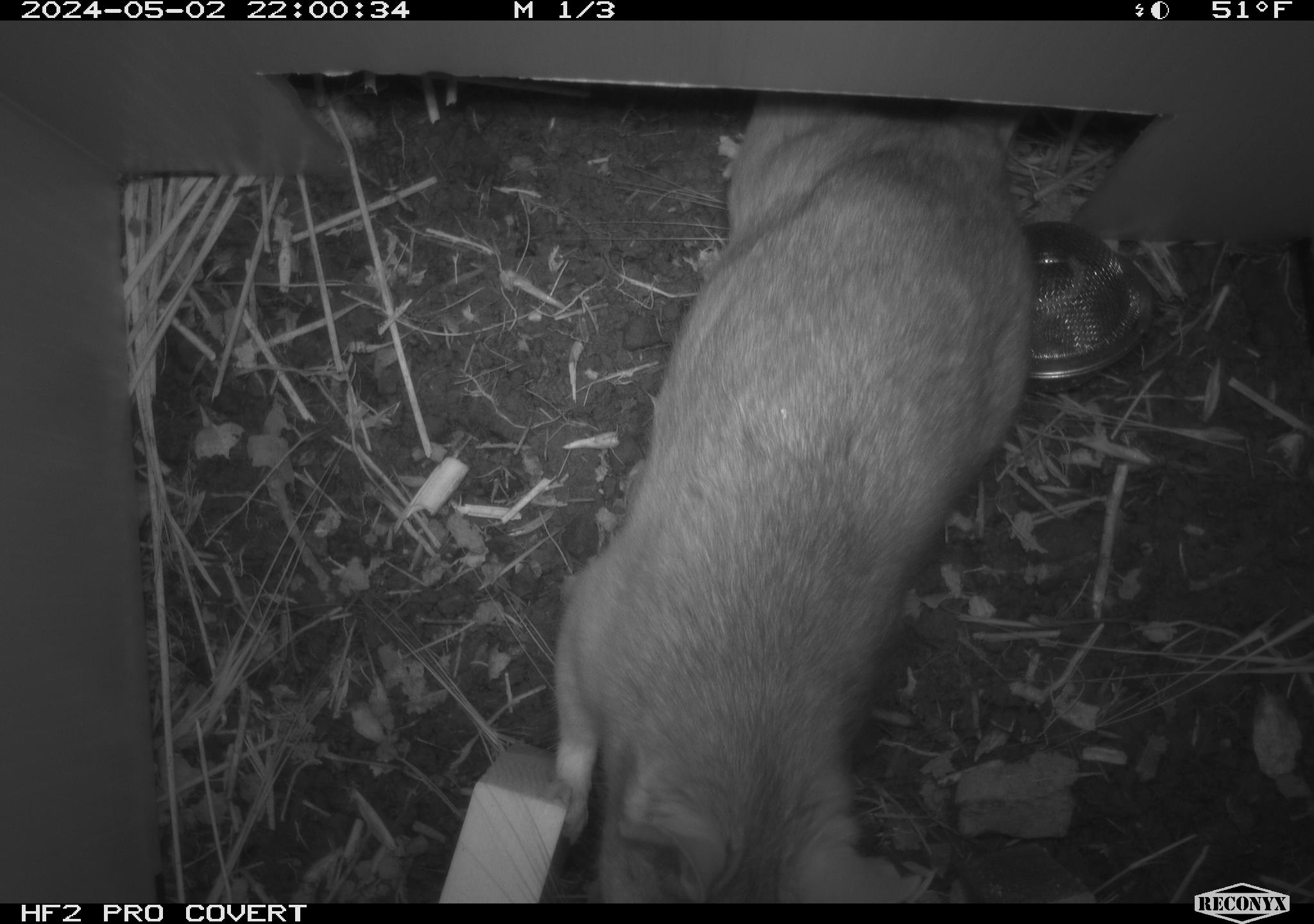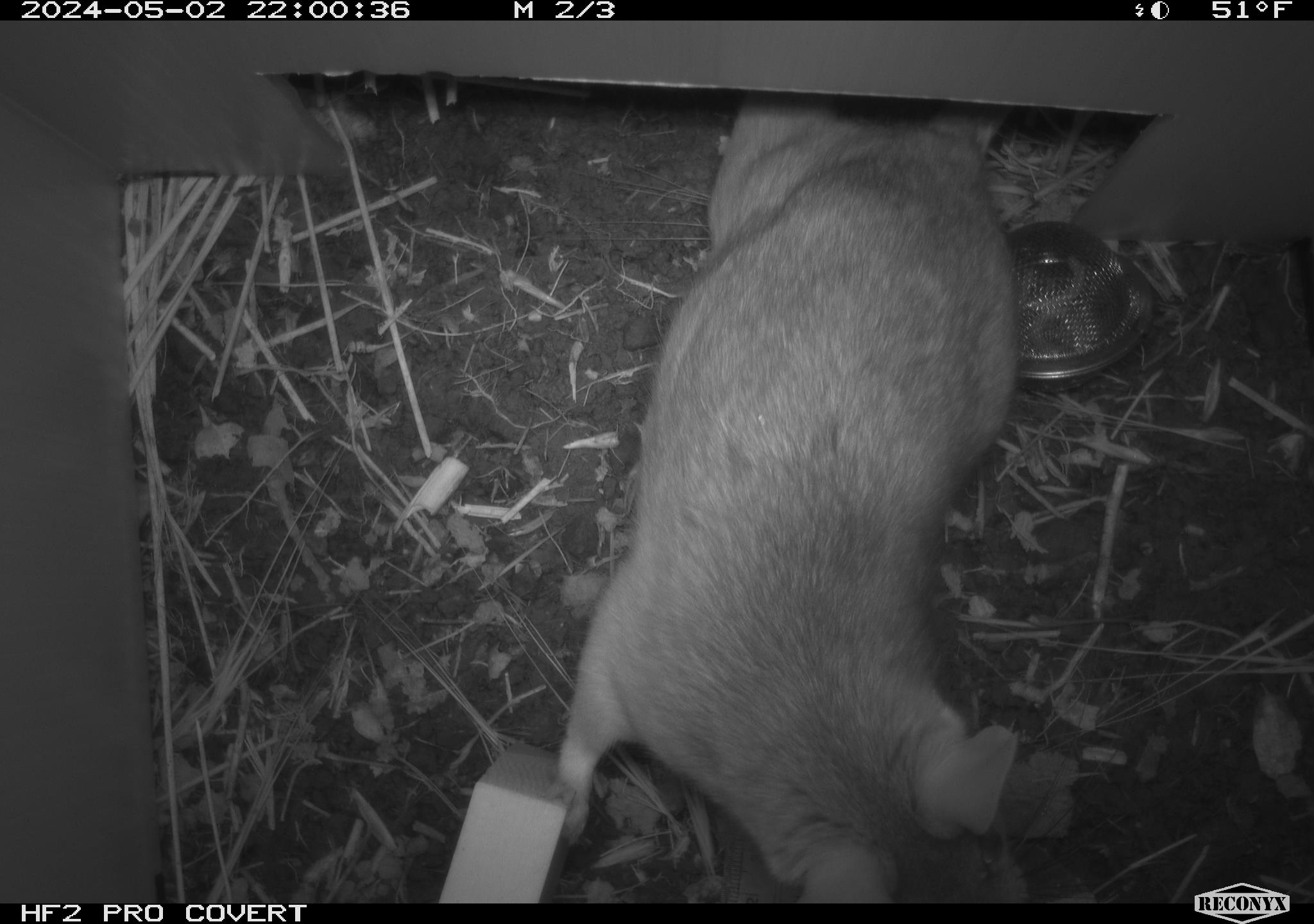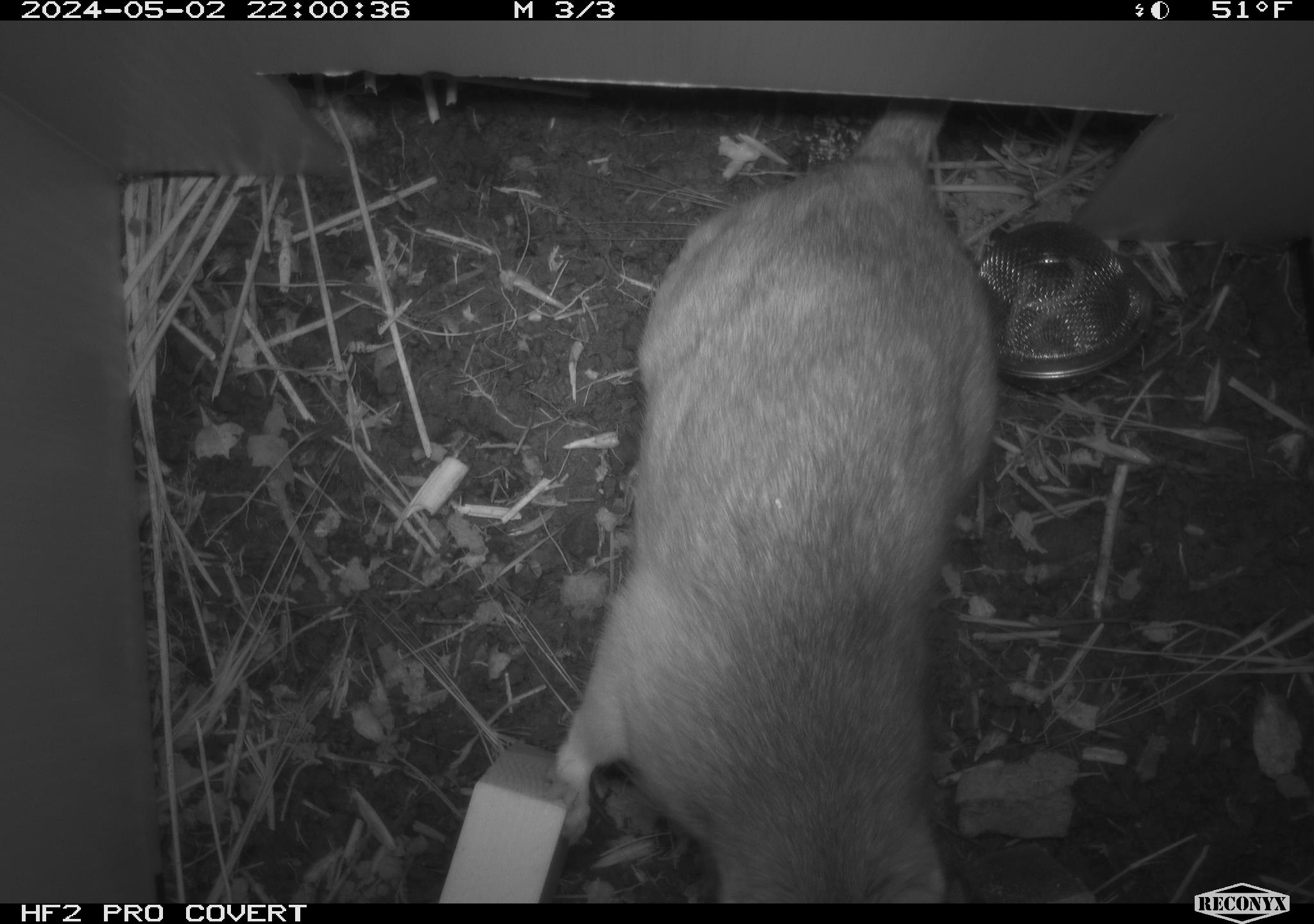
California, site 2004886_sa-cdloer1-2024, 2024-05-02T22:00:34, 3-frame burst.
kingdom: Animalia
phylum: Chordata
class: Mammalia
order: Rodentia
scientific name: Rodentia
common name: woodrat or rat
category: woodrat or rat species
Woodrat or rat species (woodrat or rat) (Rodentia).